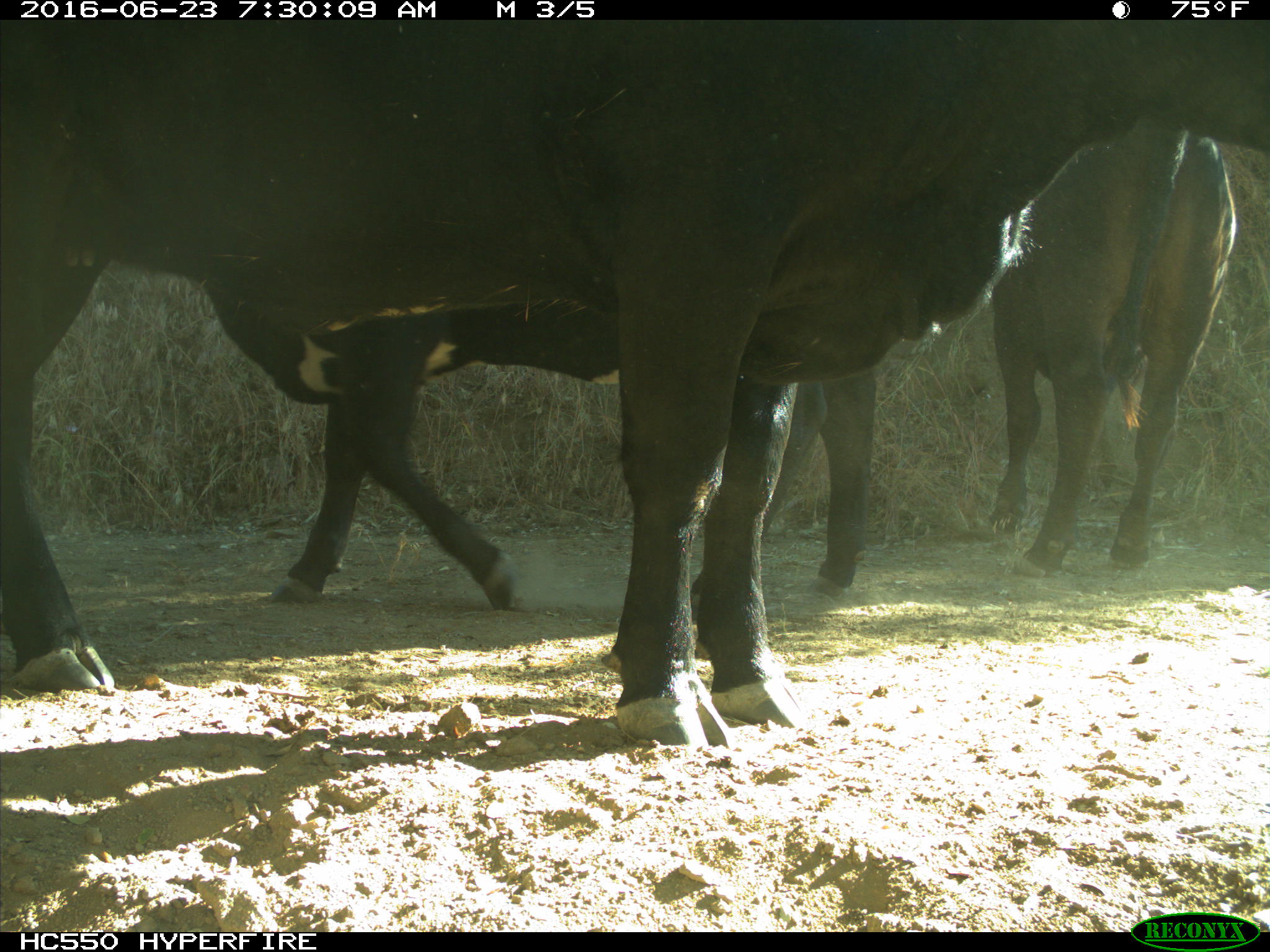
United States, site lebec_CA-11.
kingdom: Animalia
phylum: Chordata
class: Mammalia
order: Artiodactyla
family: Bovidae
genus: Bos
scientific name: Bos taurus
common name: domestic cow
Bos taurus (domestic cow).